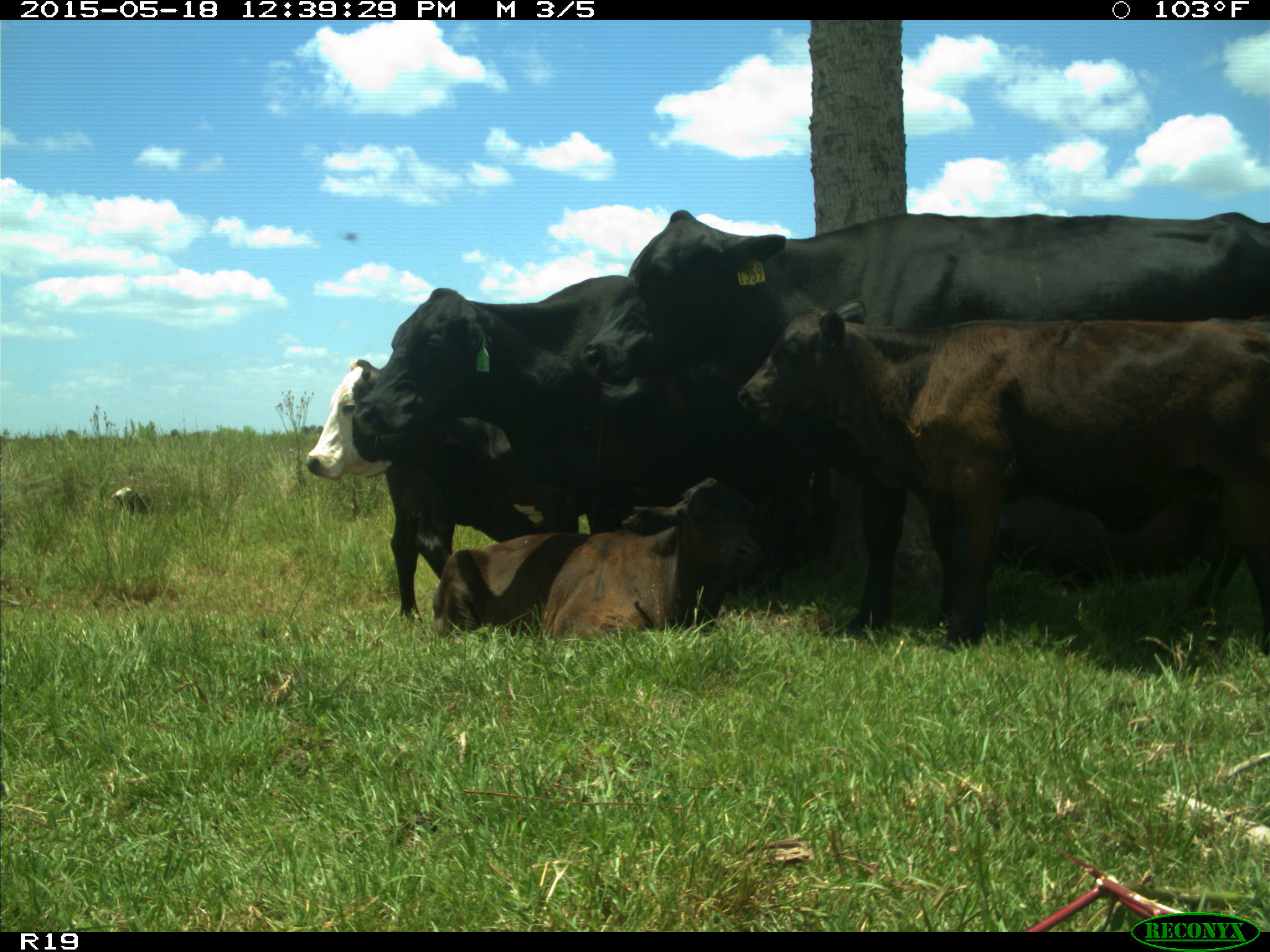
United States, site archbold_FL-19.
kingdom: Animalia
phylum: Chordata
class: Mammalia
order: Artiodactyla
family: Bovidae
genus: Bos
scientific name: Bos taurus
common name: domestic cow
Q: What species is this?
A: Bos taurus (domestic cow).